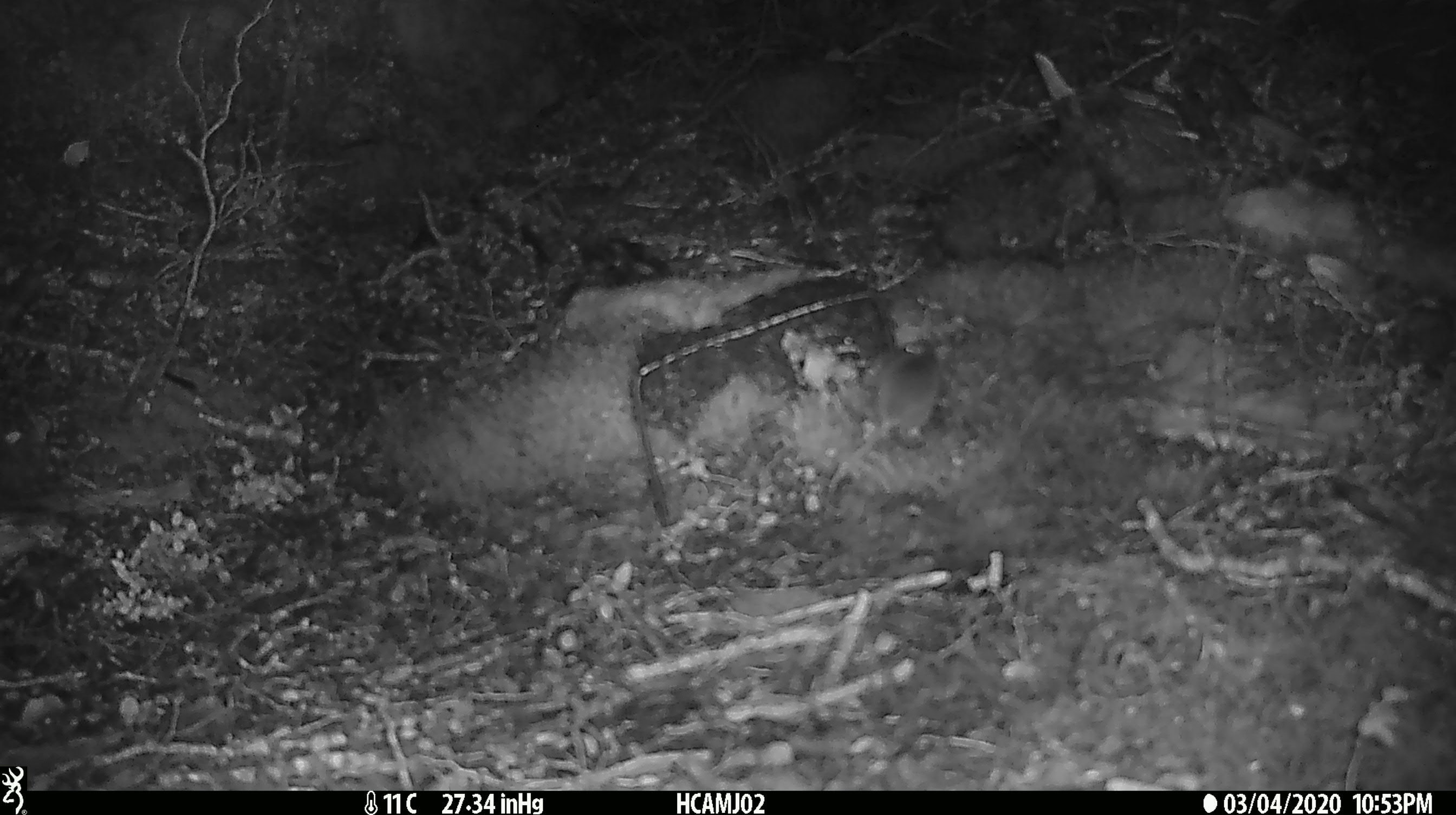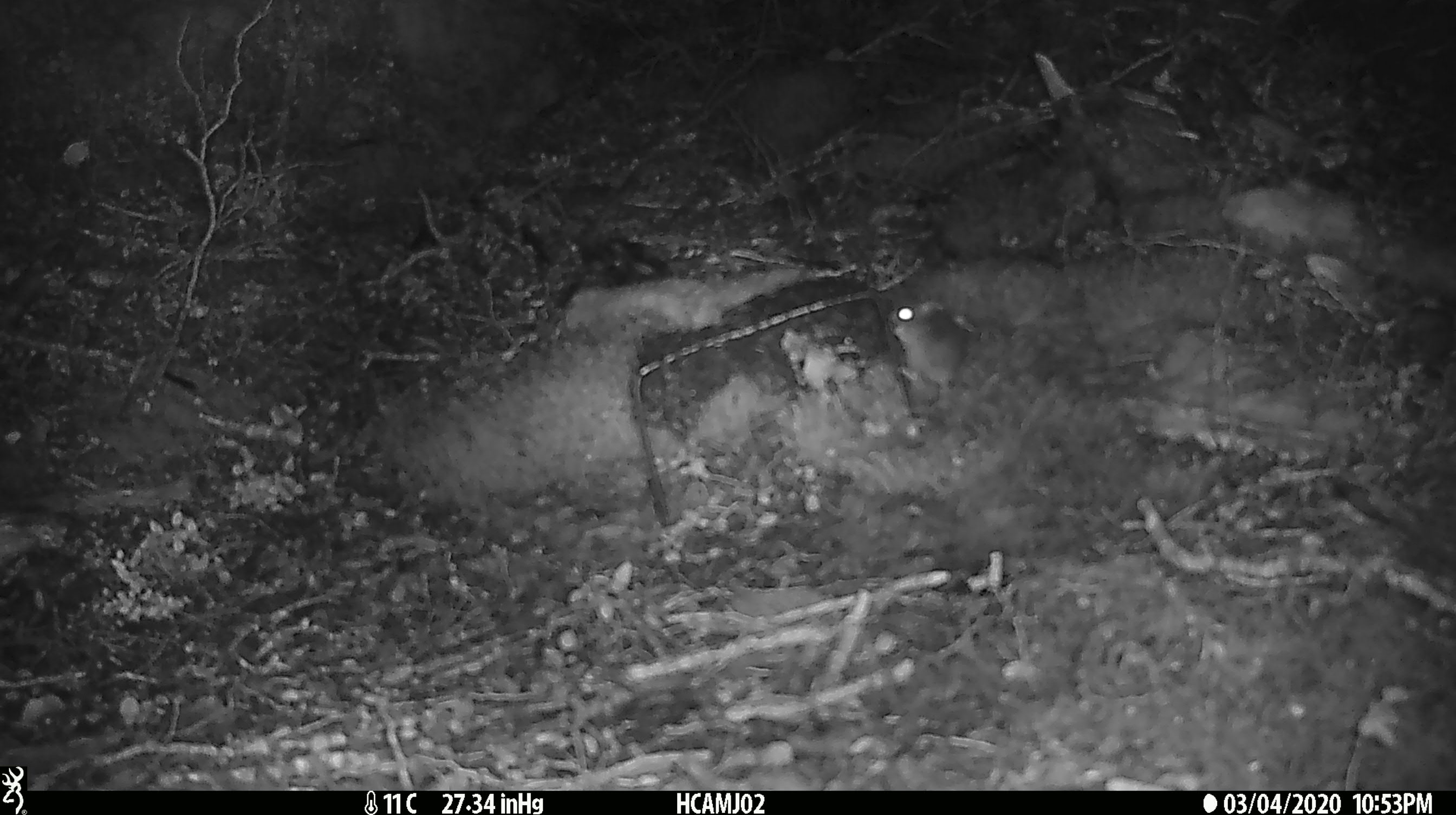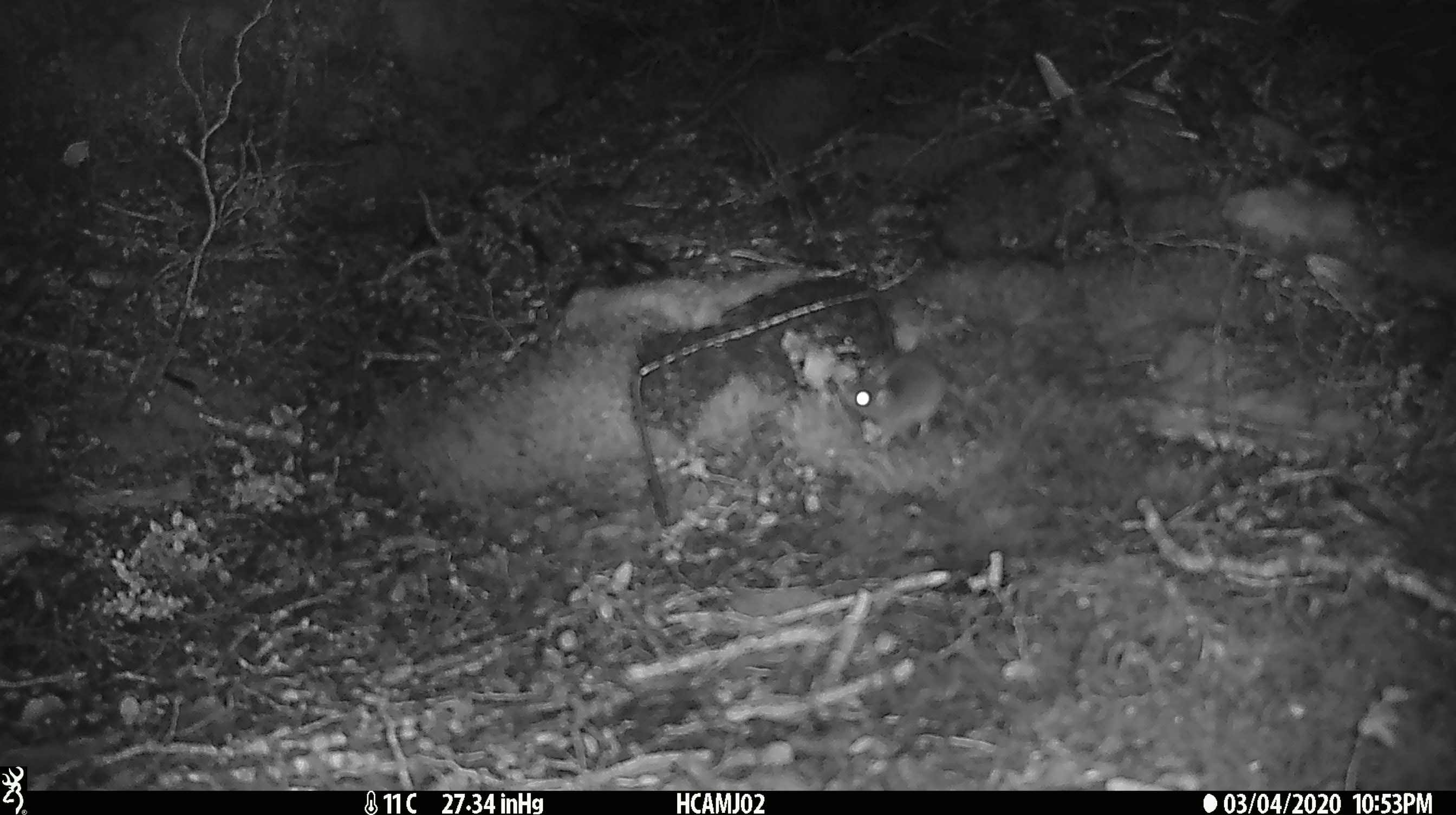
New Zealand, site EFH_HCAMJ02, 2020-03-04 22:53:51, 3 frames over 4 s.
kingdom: Animalia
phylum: Chordata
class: Mammalia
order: Rodentia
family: Muridae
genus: Mus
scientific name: Mus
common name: mouse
Mouse (Mus).